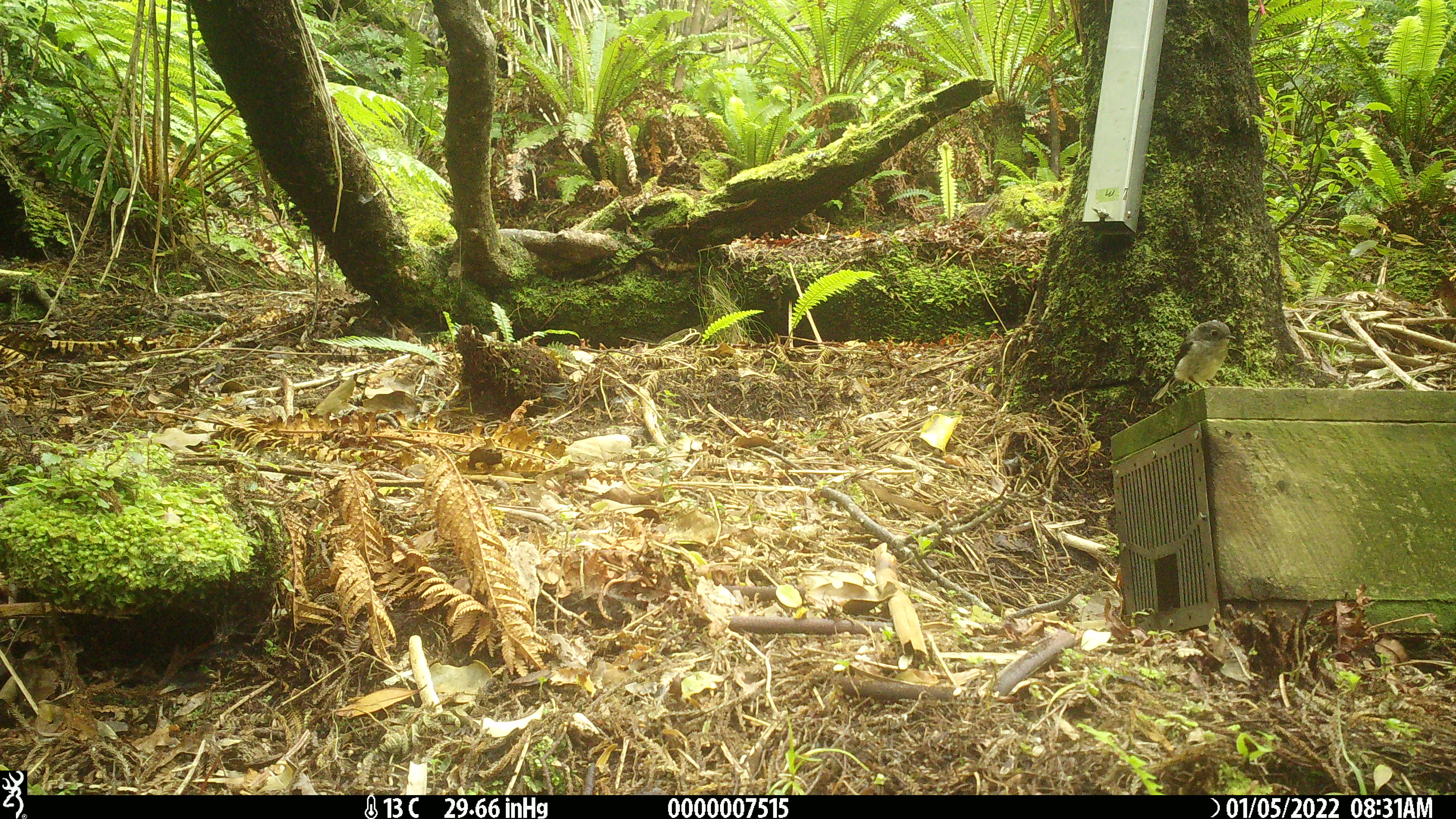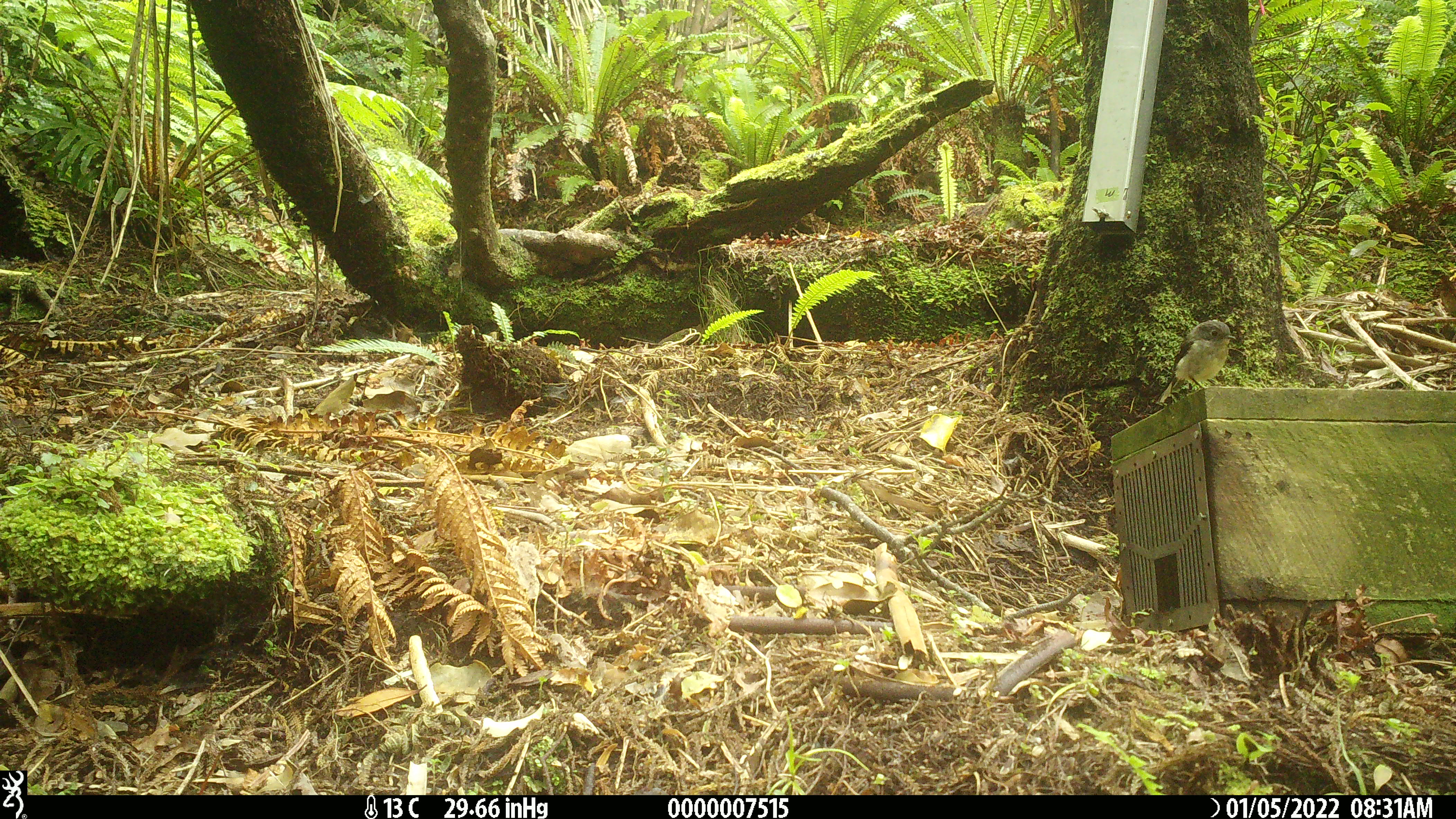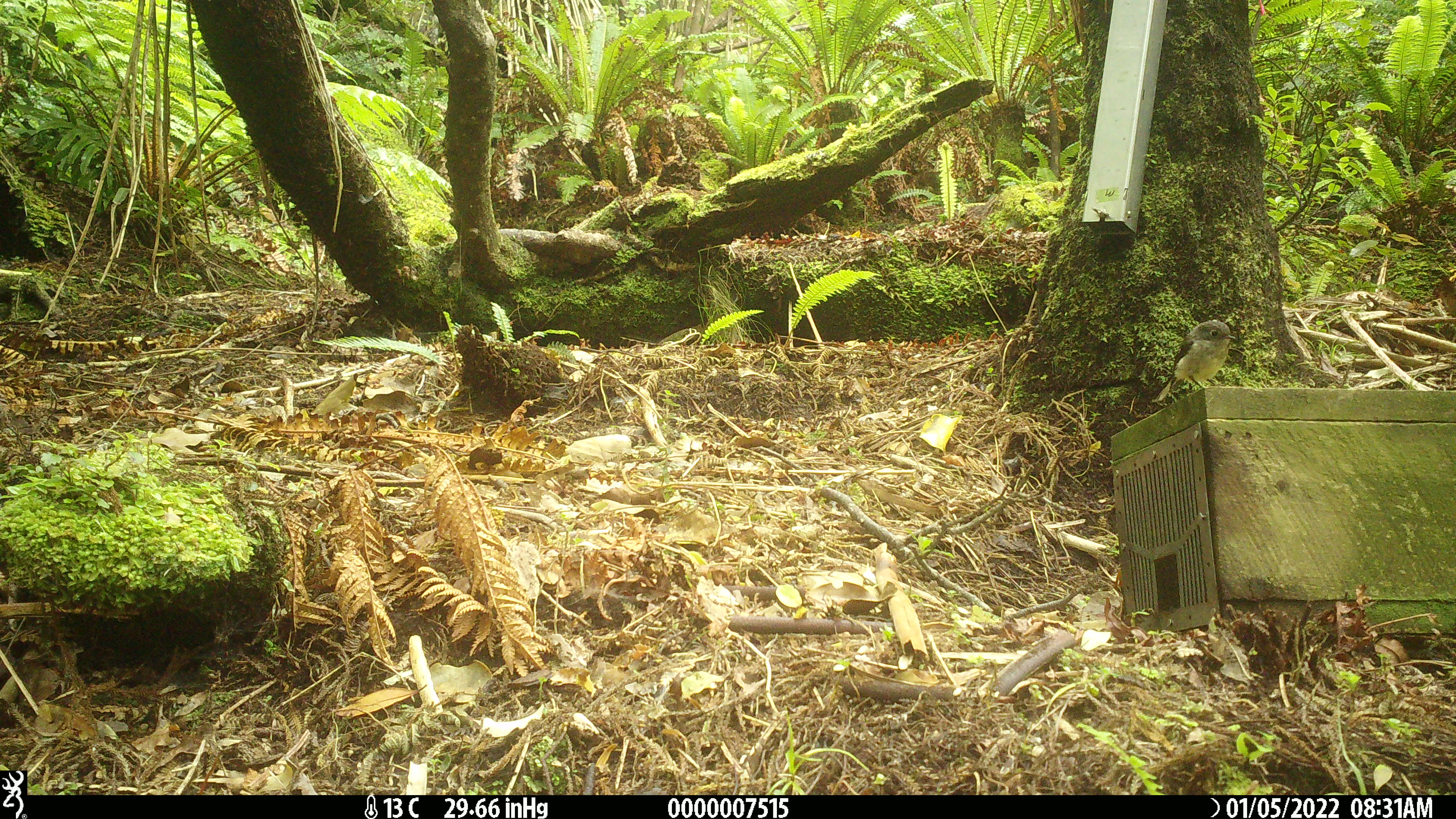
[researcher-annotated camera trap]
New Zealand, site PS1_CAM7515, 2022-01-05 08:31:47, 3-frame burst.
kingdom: Animalia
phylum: Chordata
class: Aves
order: Passeriformes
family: Petroicidae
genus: Petroica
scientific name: Petroica macrocephala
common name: tomtit